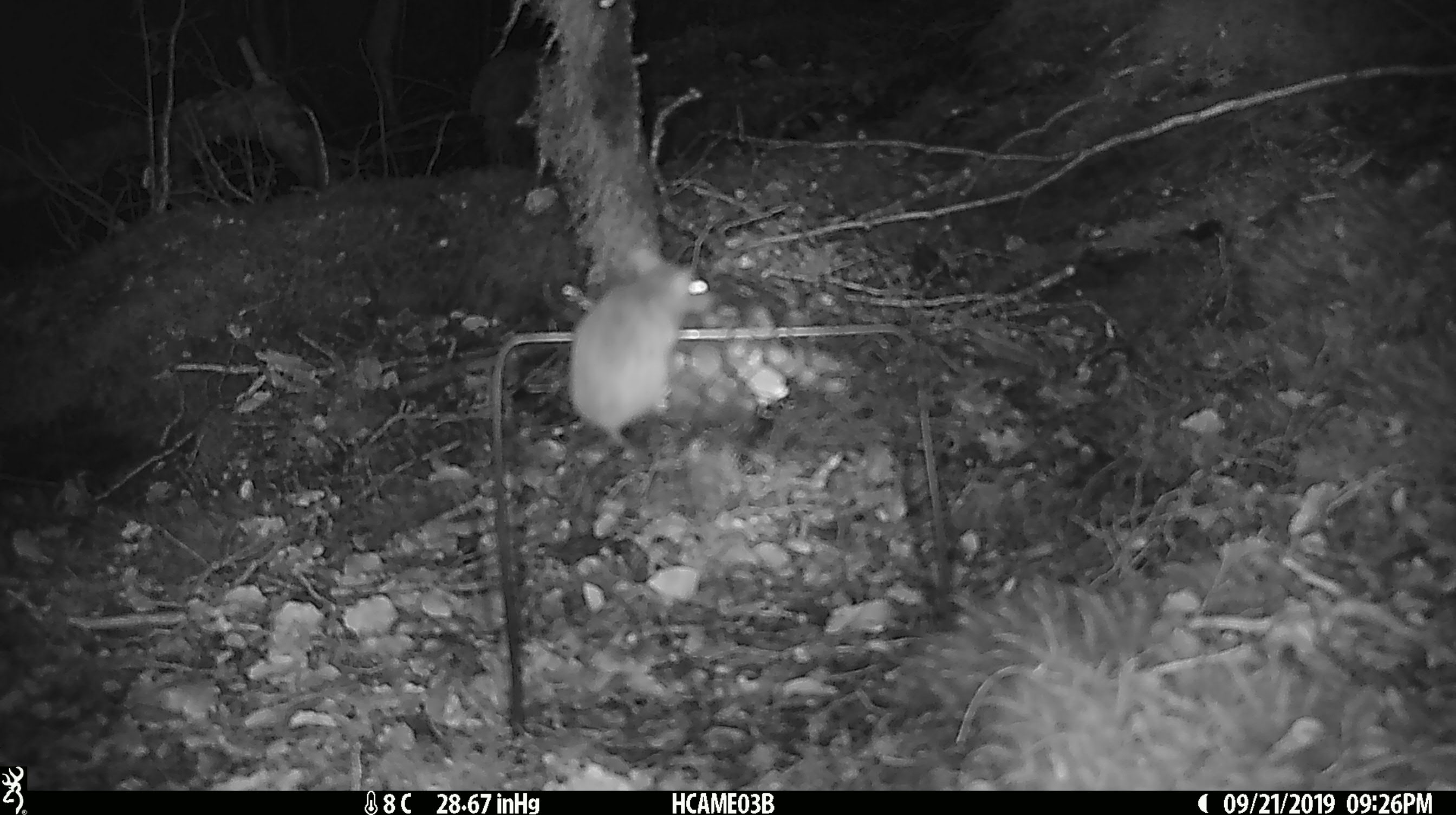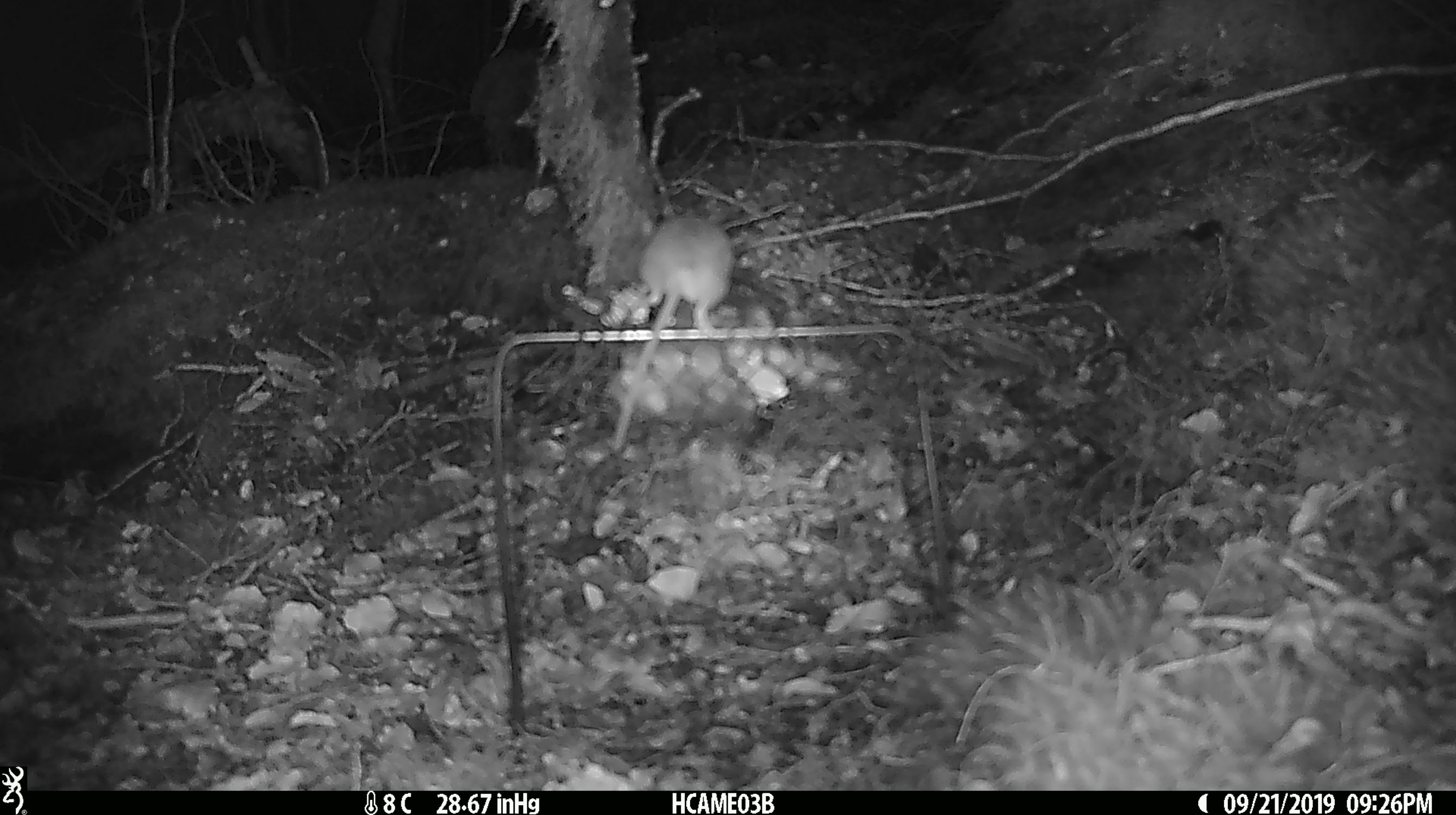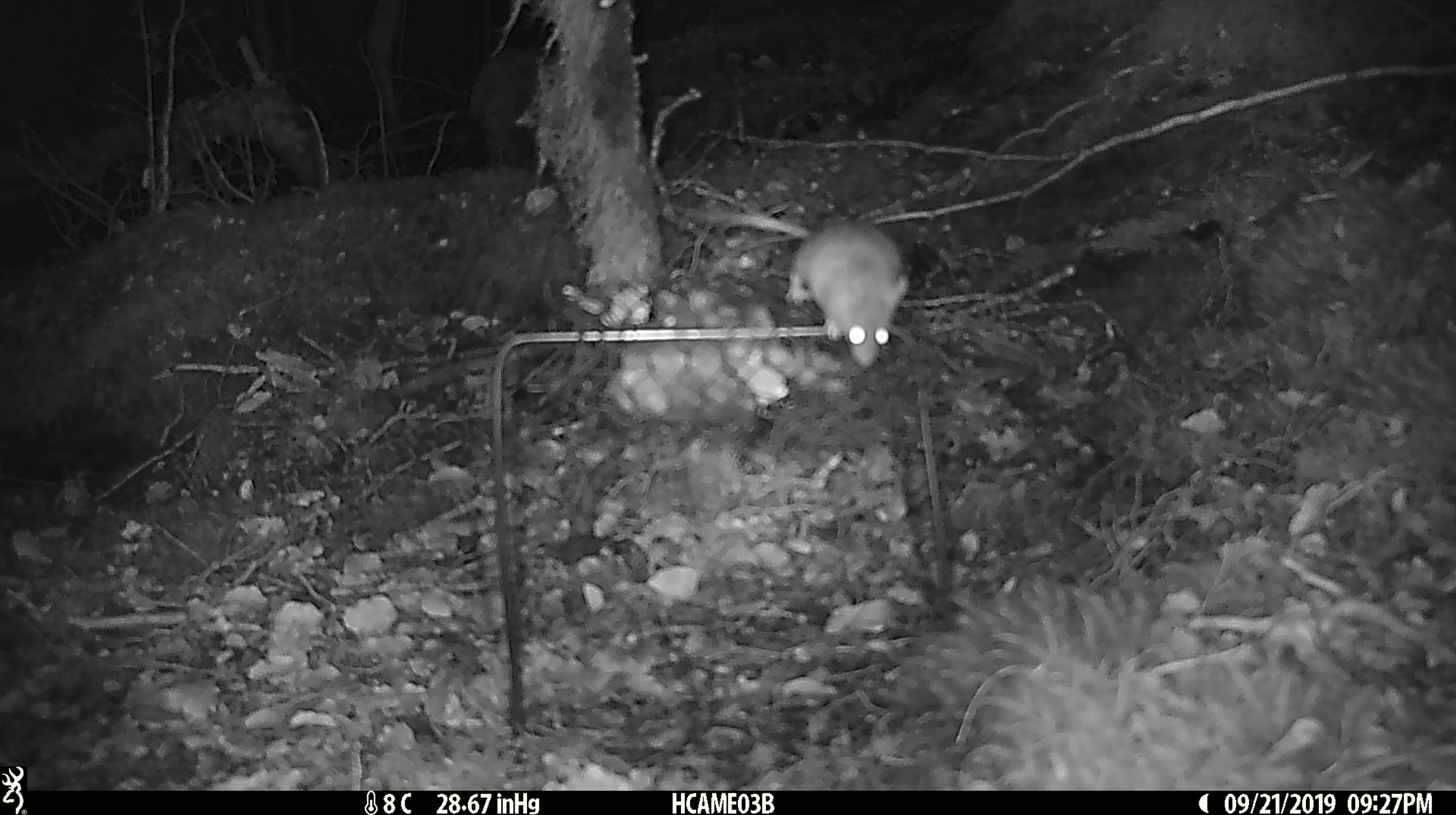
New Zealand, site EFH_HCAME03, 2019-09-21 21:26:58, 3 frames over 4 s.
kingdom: Animalia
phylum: Chordata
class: Mammalia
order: Rodentia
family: Muridae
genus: Mus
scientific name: Mus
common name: mouse